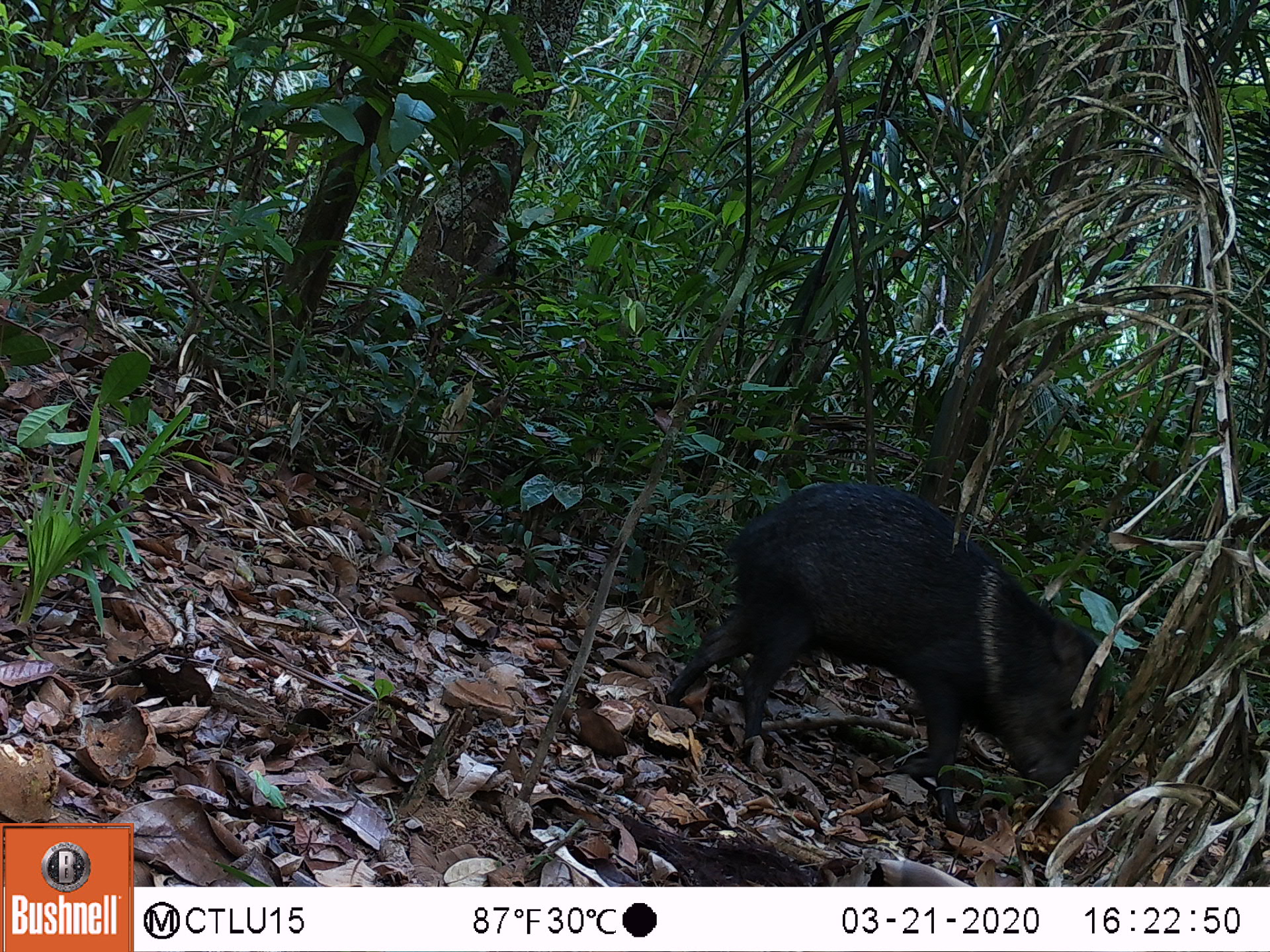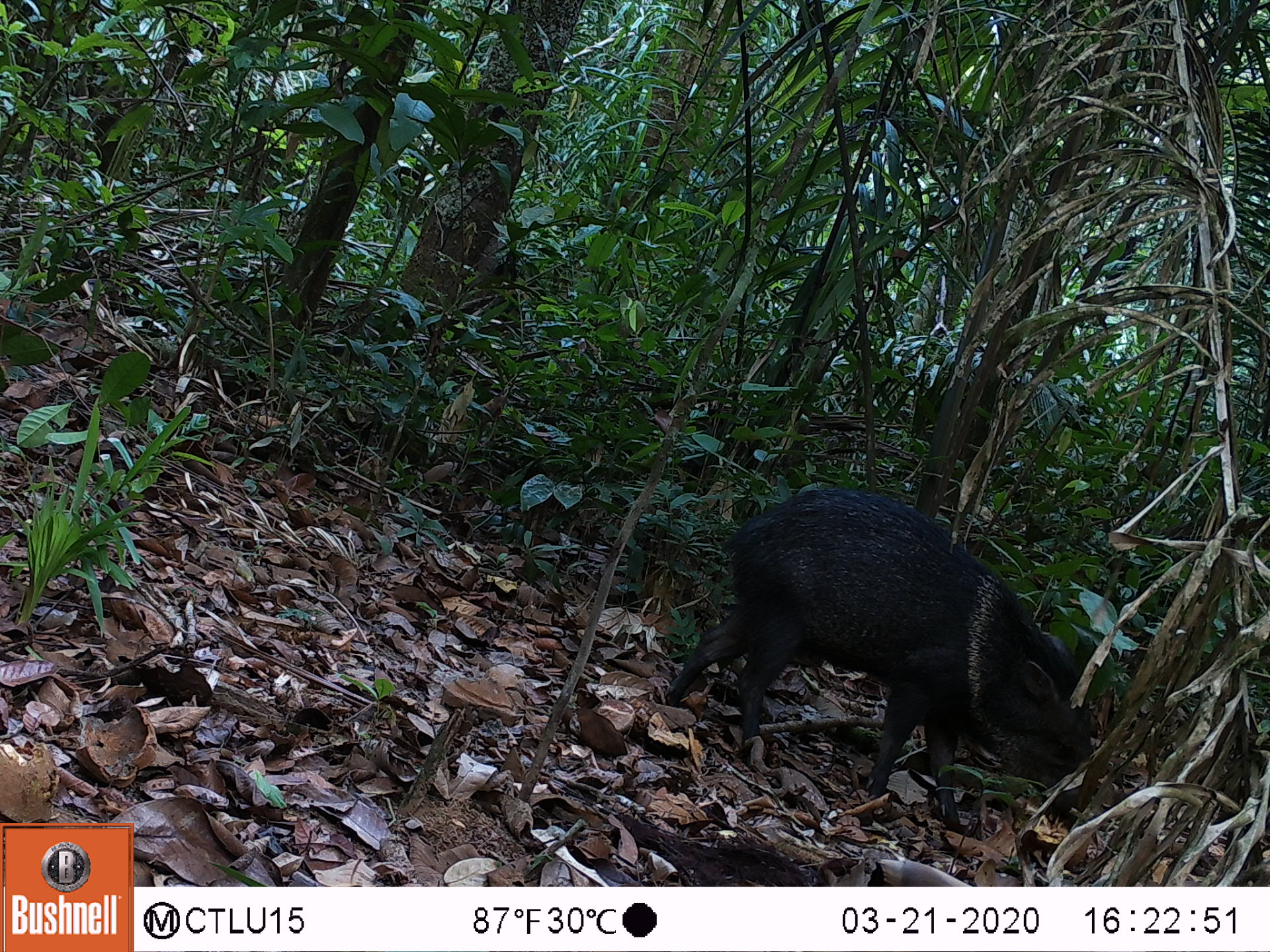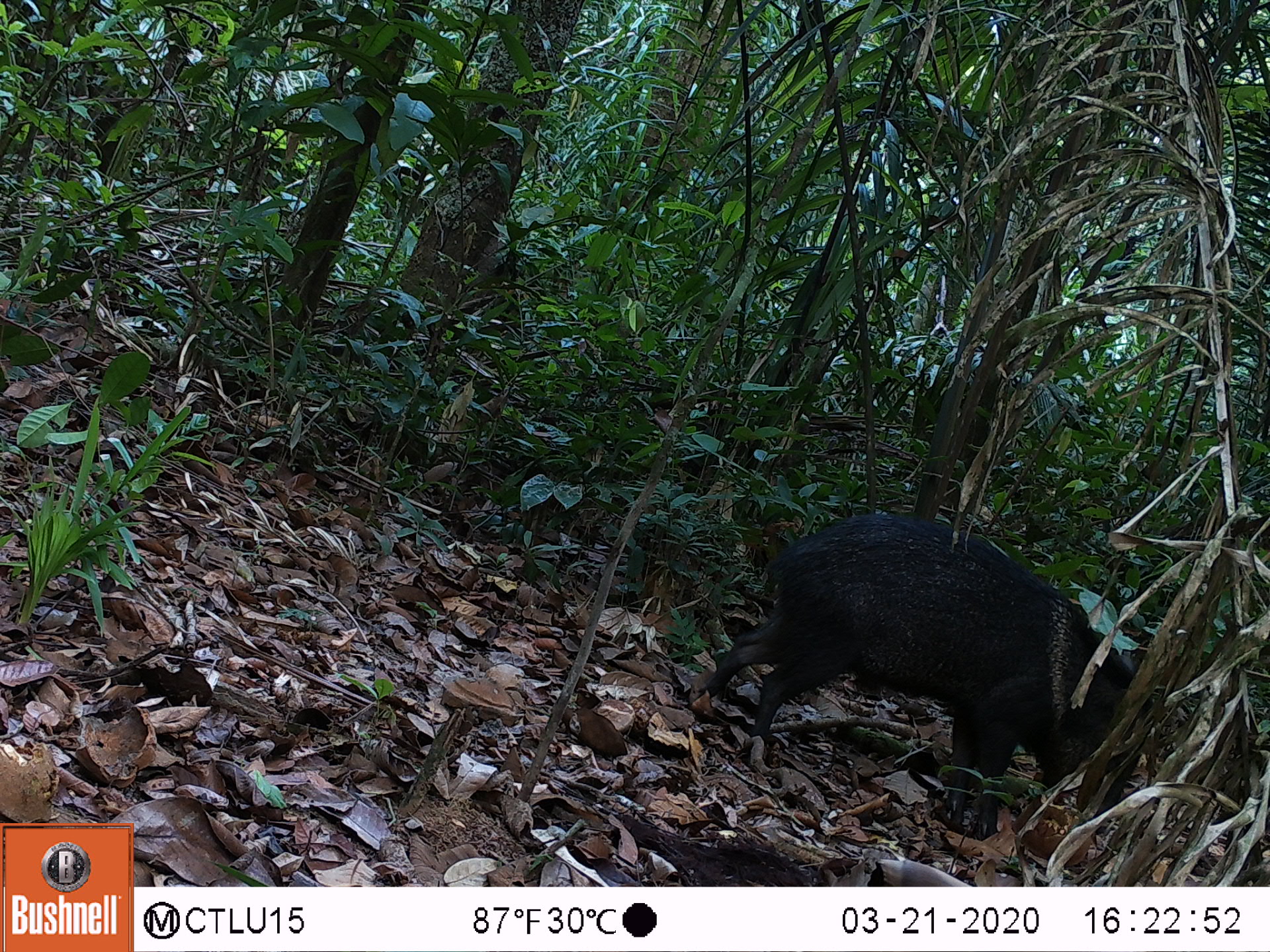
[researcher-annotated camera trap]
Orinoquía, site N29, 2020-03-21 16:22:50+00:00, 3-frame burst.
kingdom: Animalia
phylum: Chordata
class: Mammalia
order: Artiodactyla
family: Tayassuidae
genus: Pecari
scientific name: Pecari tajacu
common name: collared peccary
Collared peccary (Pecari tajacu).